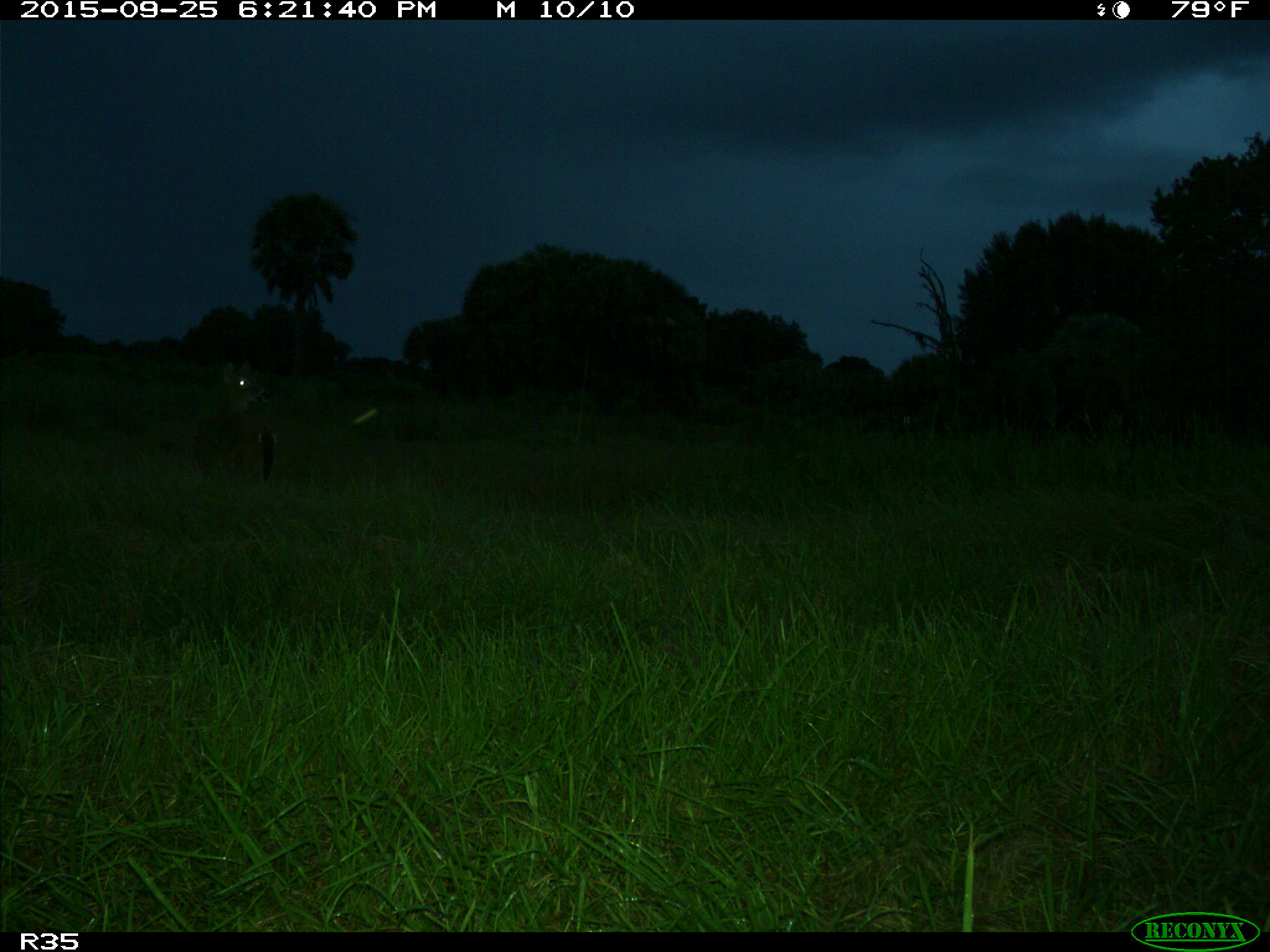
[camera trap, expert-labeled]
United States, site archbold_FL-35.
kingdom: Animalia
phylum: Chordata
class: Mammalia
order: Artiodactyla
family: Cervidae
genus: Odocoileus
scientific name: Odocoileus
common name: deer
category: unidentified deer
Unidentified deer (deer) (Odocoileus).